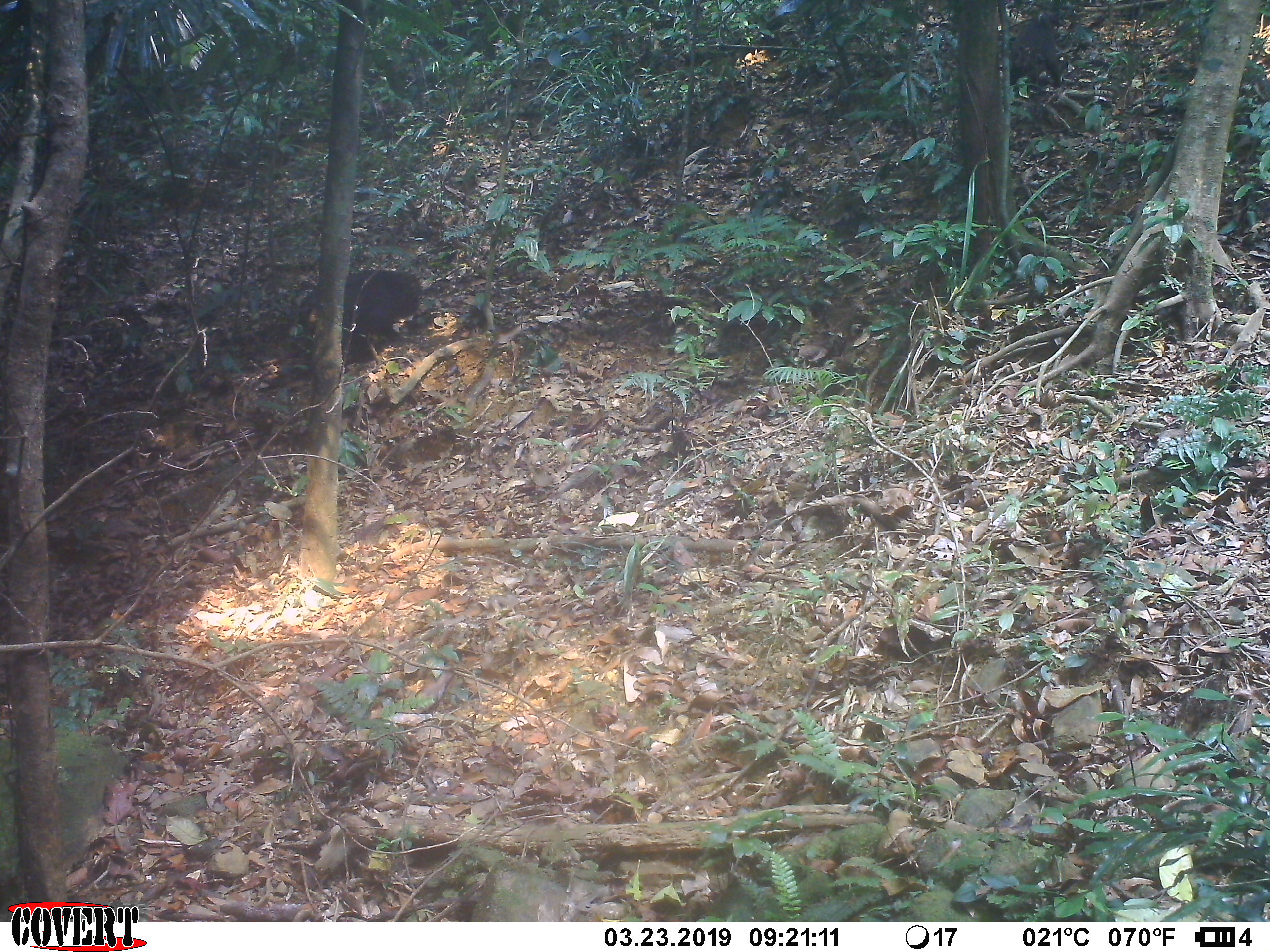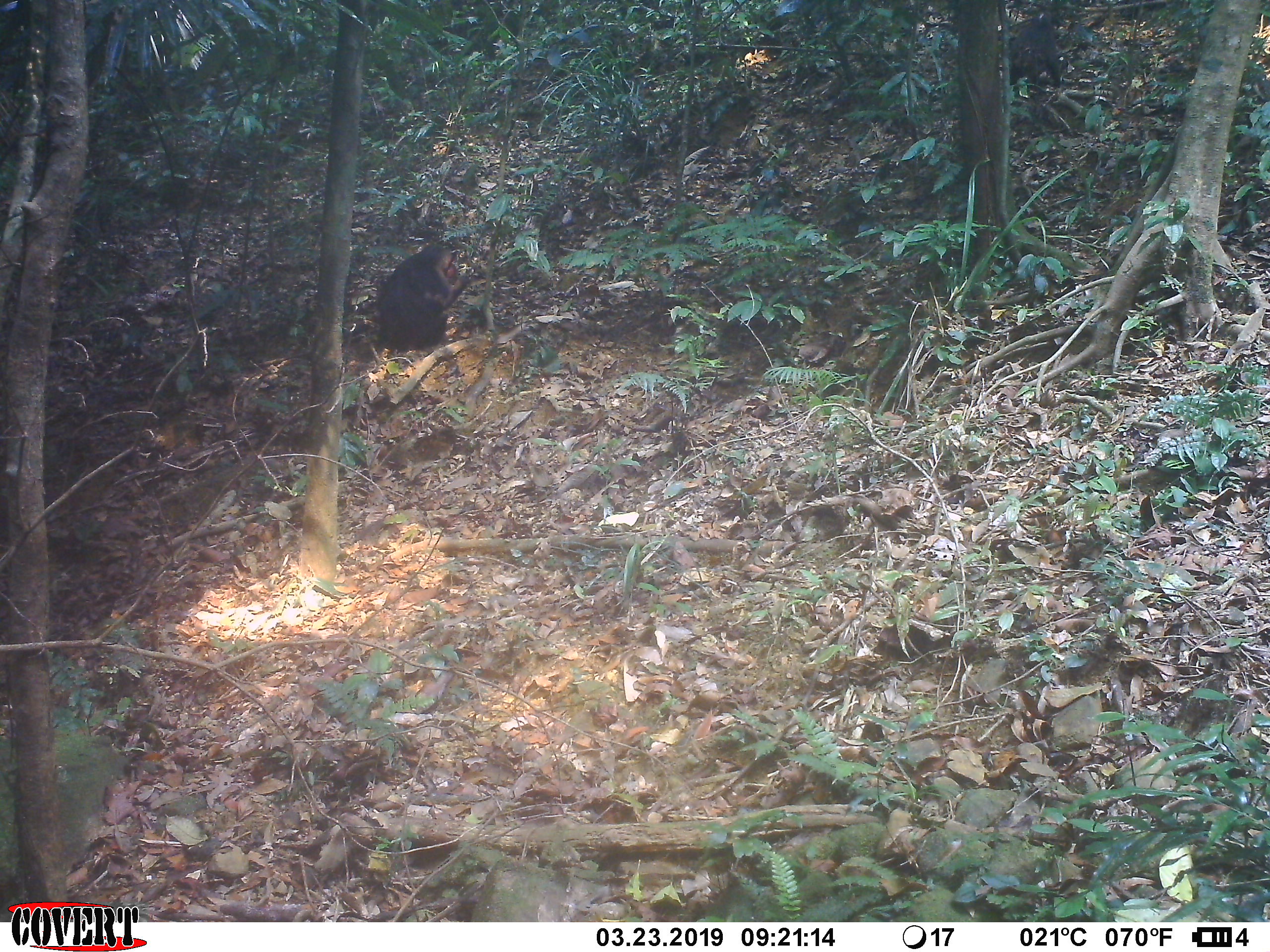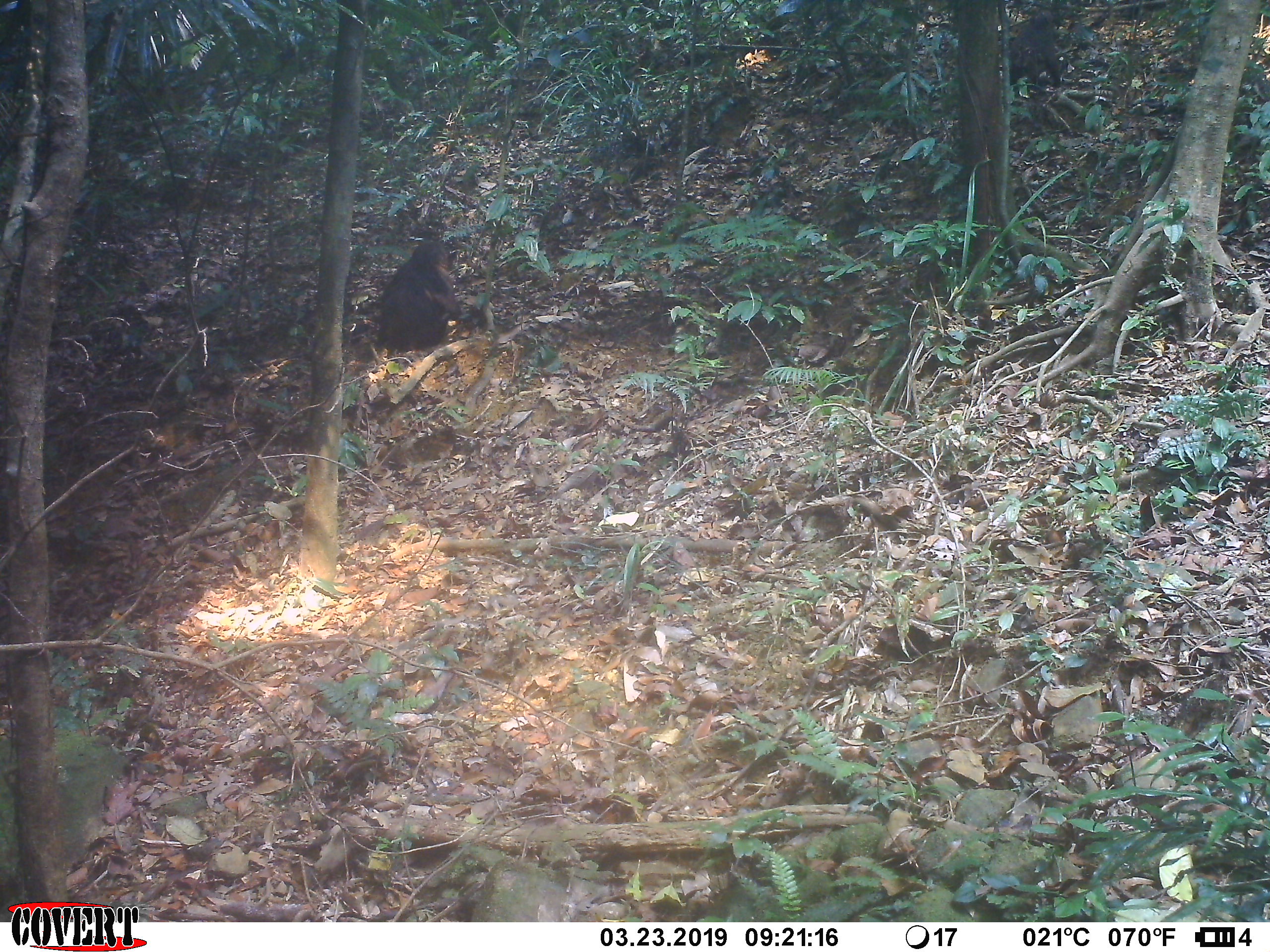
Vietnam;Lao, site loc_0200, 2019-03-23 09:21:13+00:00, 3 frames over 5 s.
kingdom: Animalia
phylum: Chordata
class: Mammalia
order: Primates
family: Cercopithecidae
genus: Macaca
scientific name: Macaca arctoides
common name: stump-tailed macaque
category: stump tailed macaque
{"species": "stump tailed macaque (stump-tailed macaque) (Macaca arctoides)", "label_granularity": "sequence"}